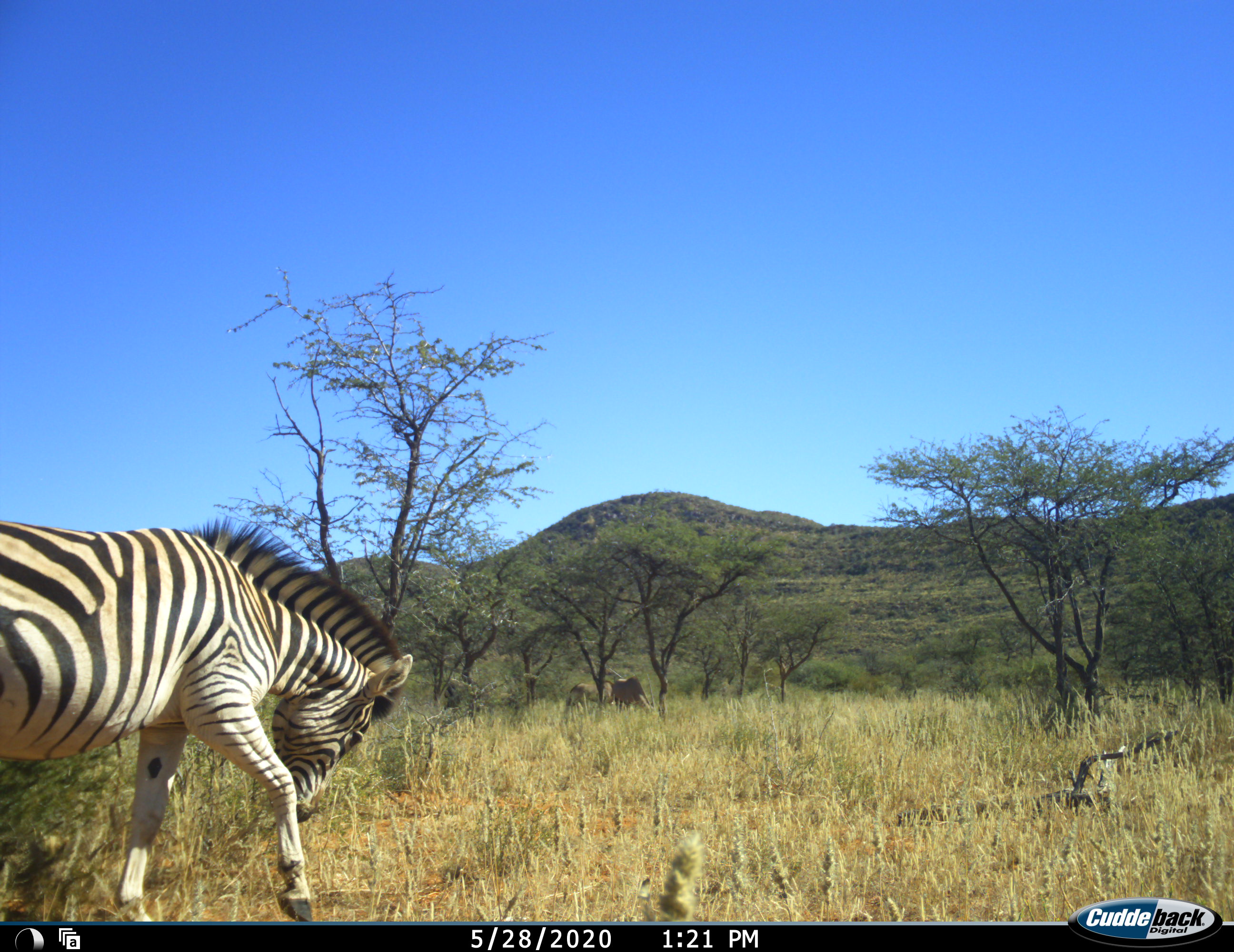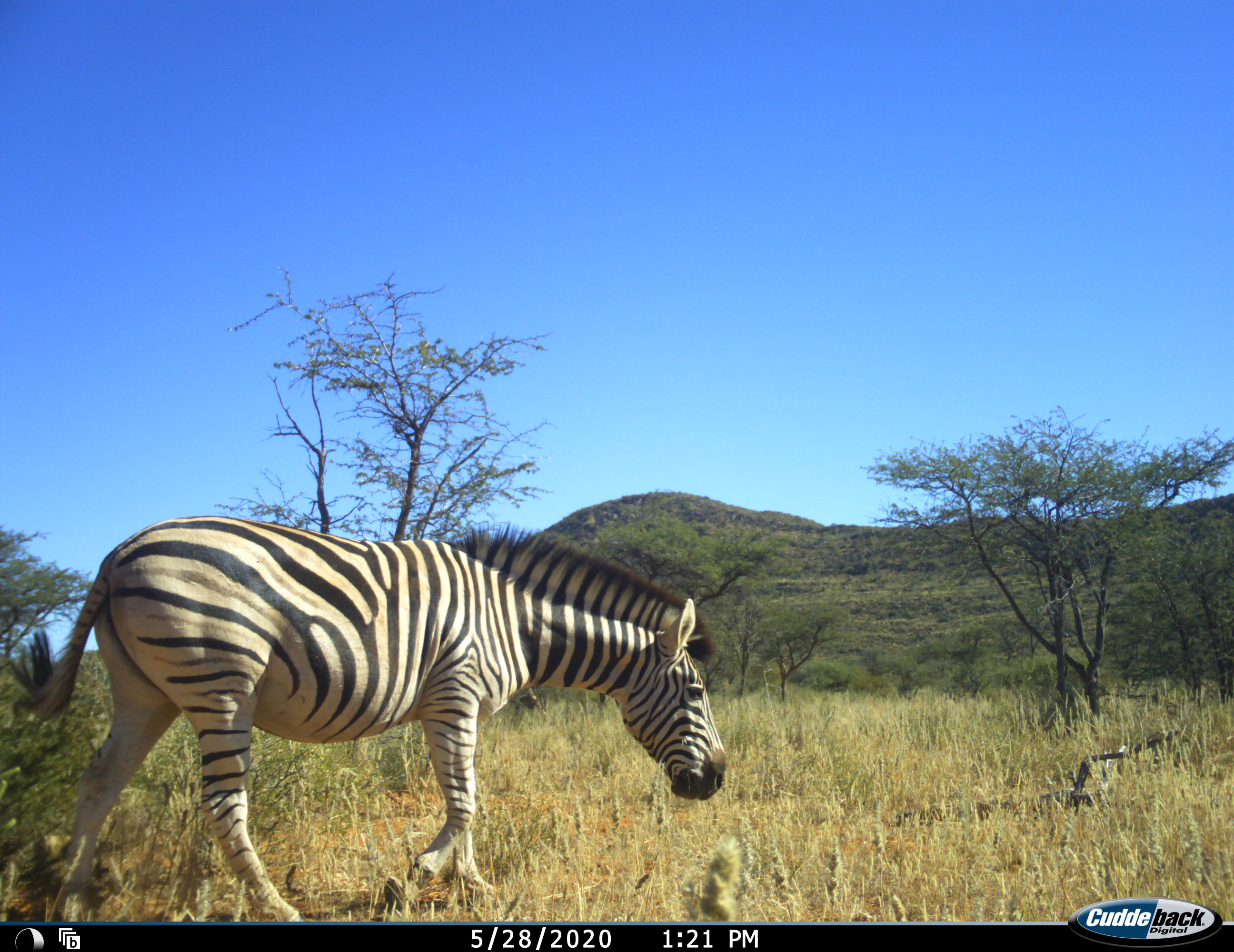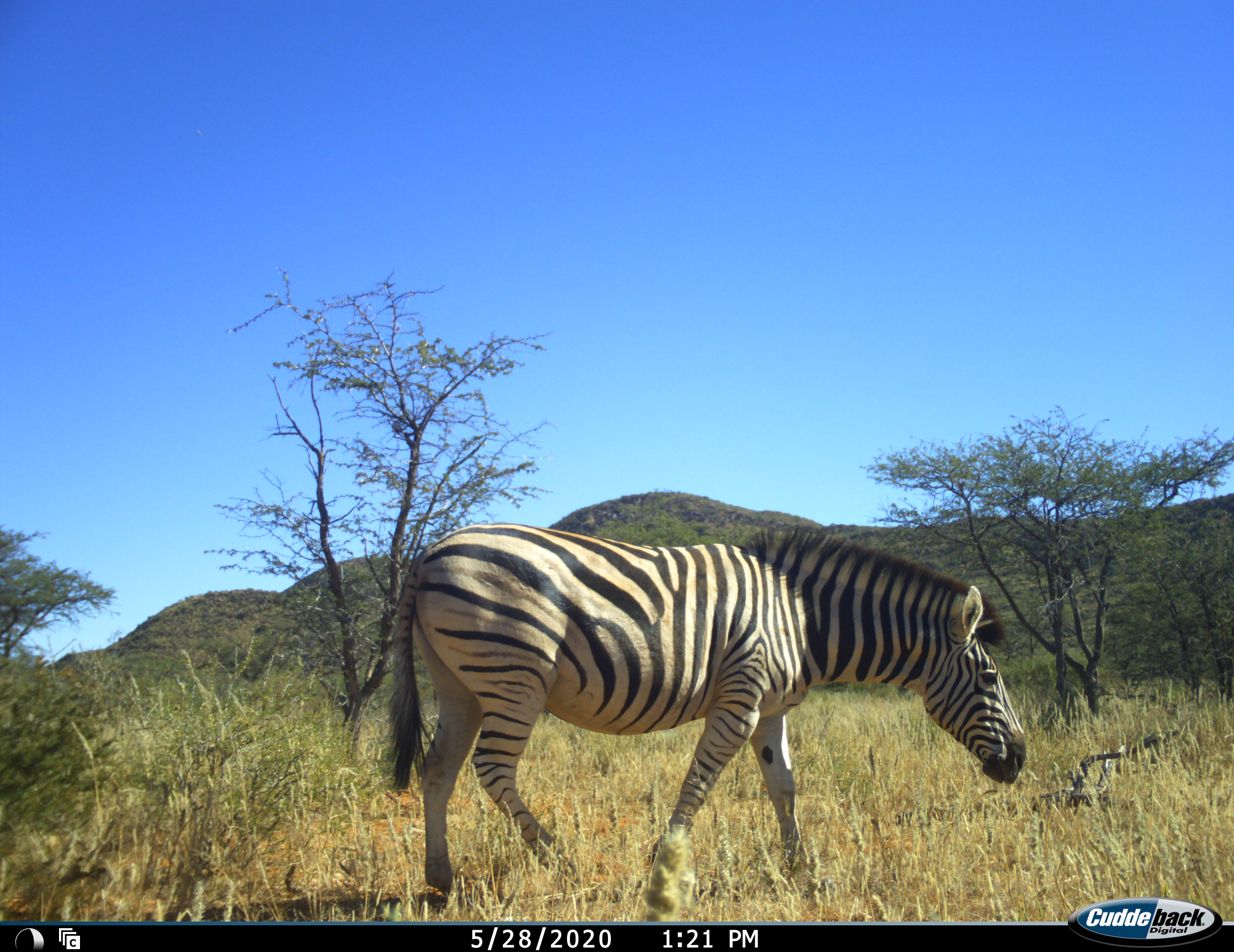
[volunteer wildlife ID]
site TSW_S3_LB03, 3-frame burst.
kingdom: Animalia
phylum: Chordata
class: Mammalia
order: Artiodactyla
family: Bovidae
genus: Oryx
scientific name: Oryx gazella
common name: gemsbok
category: oryx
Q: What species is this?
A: Oryx (gemsbok) (Oryx gazella).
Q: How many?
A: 2.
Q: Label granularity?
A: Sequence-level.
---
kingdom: Animalia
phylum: Chordata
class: Mammalia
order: Perissodactyla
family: Equidae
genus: Equus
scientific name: Equus quagga burchellii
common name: burchell's zebra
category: zebraburchells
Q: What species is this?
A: Zebraburchells (burchell's zebra) (Equus quagga burchellii).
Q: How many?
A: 1.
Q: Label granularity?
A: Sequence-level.